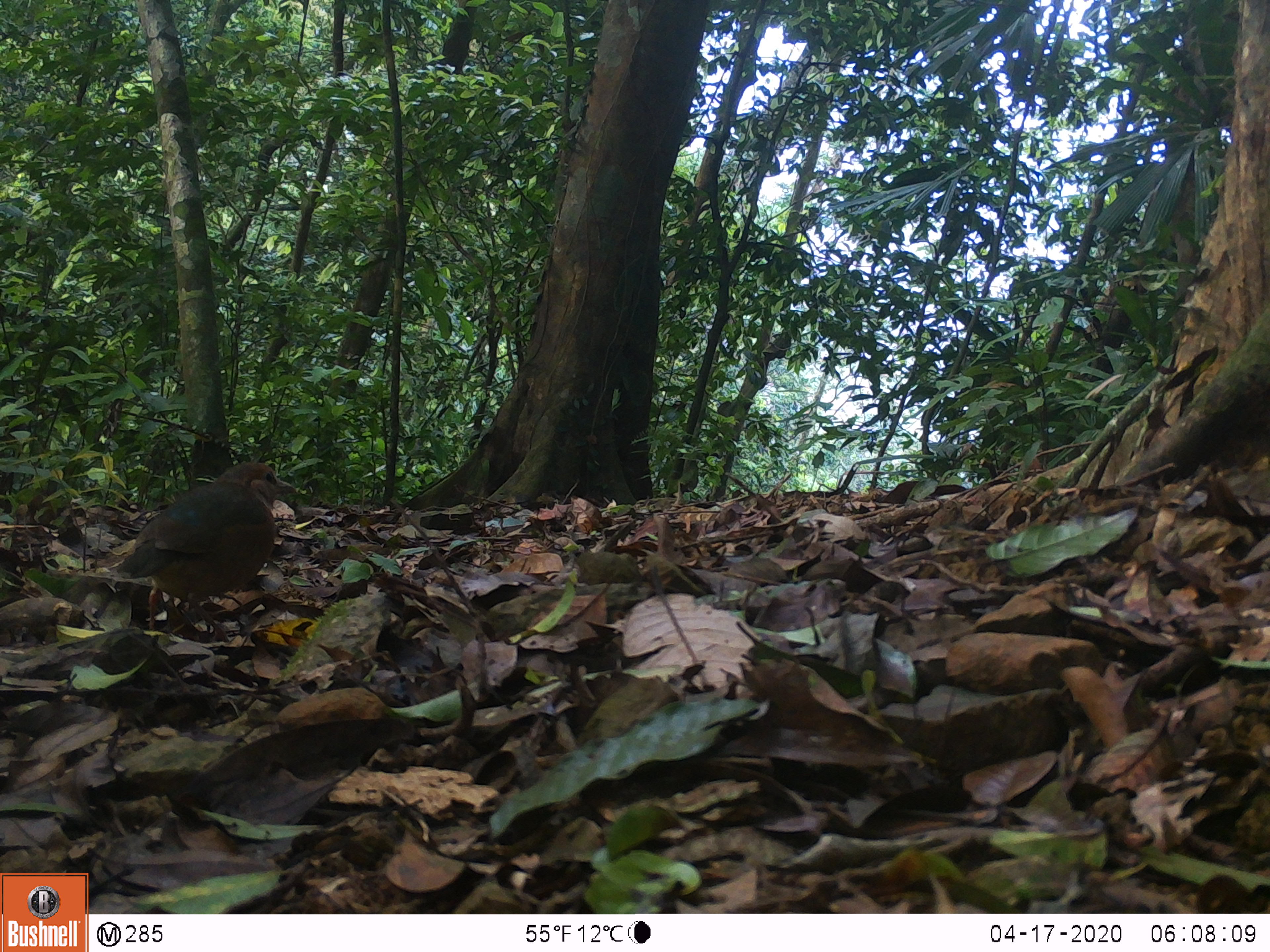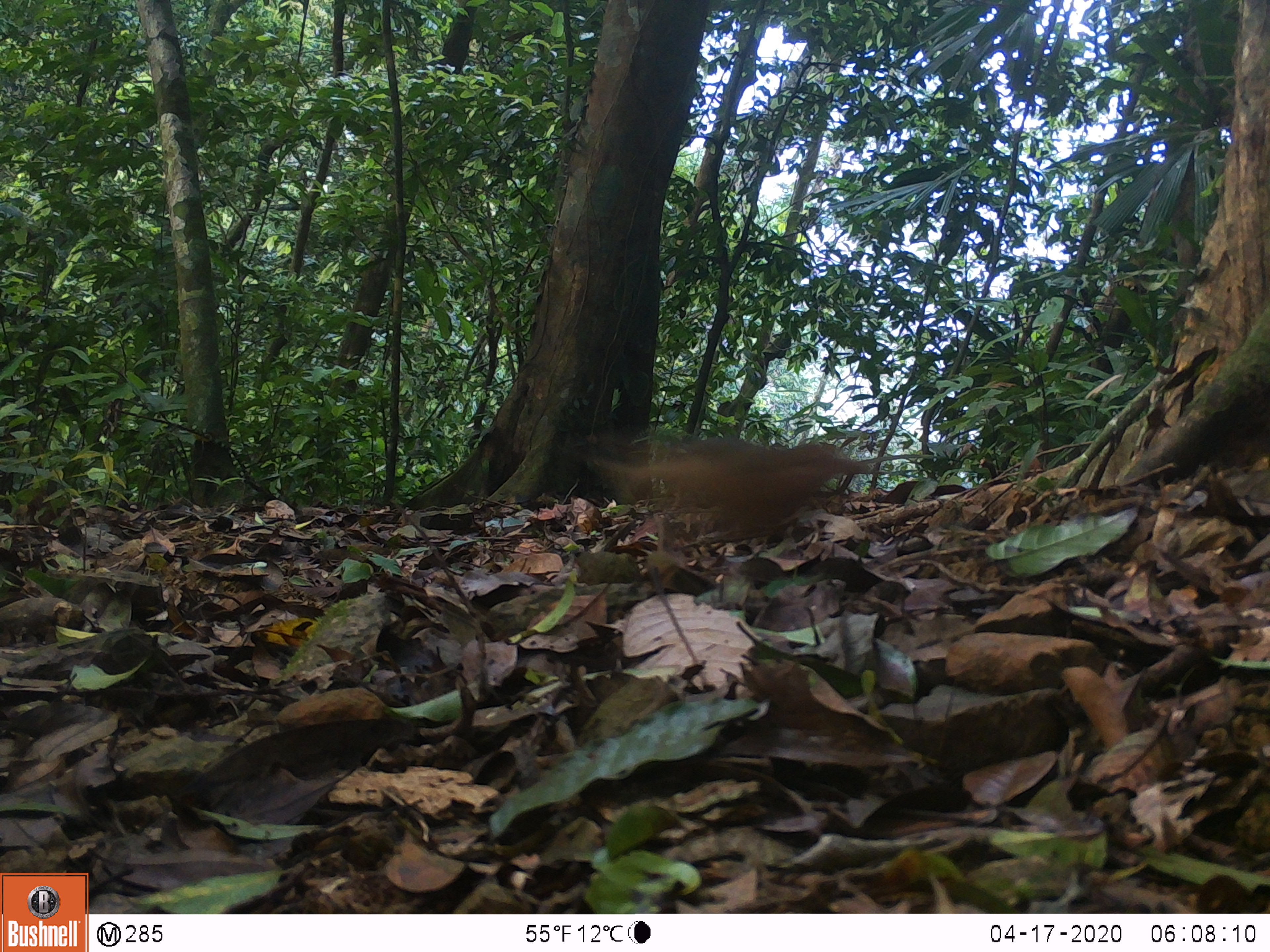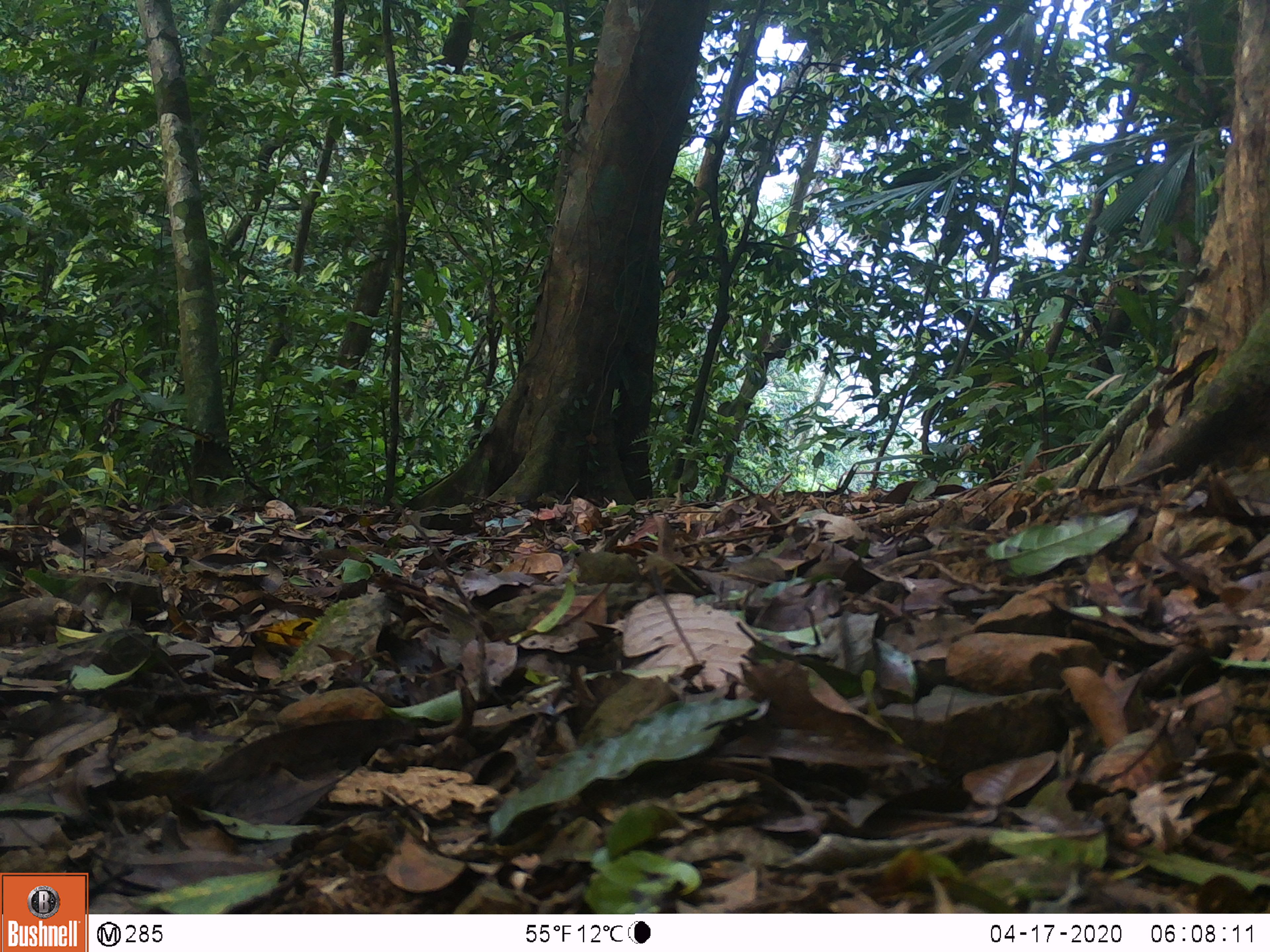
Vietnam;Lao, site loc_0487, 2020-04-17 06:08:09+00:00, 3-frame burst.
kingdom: Animalia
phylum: Chordata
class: Aves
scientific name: Aves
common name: bird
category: unidentified bird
Unidentified bird (bird) (Aves). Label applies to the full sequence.